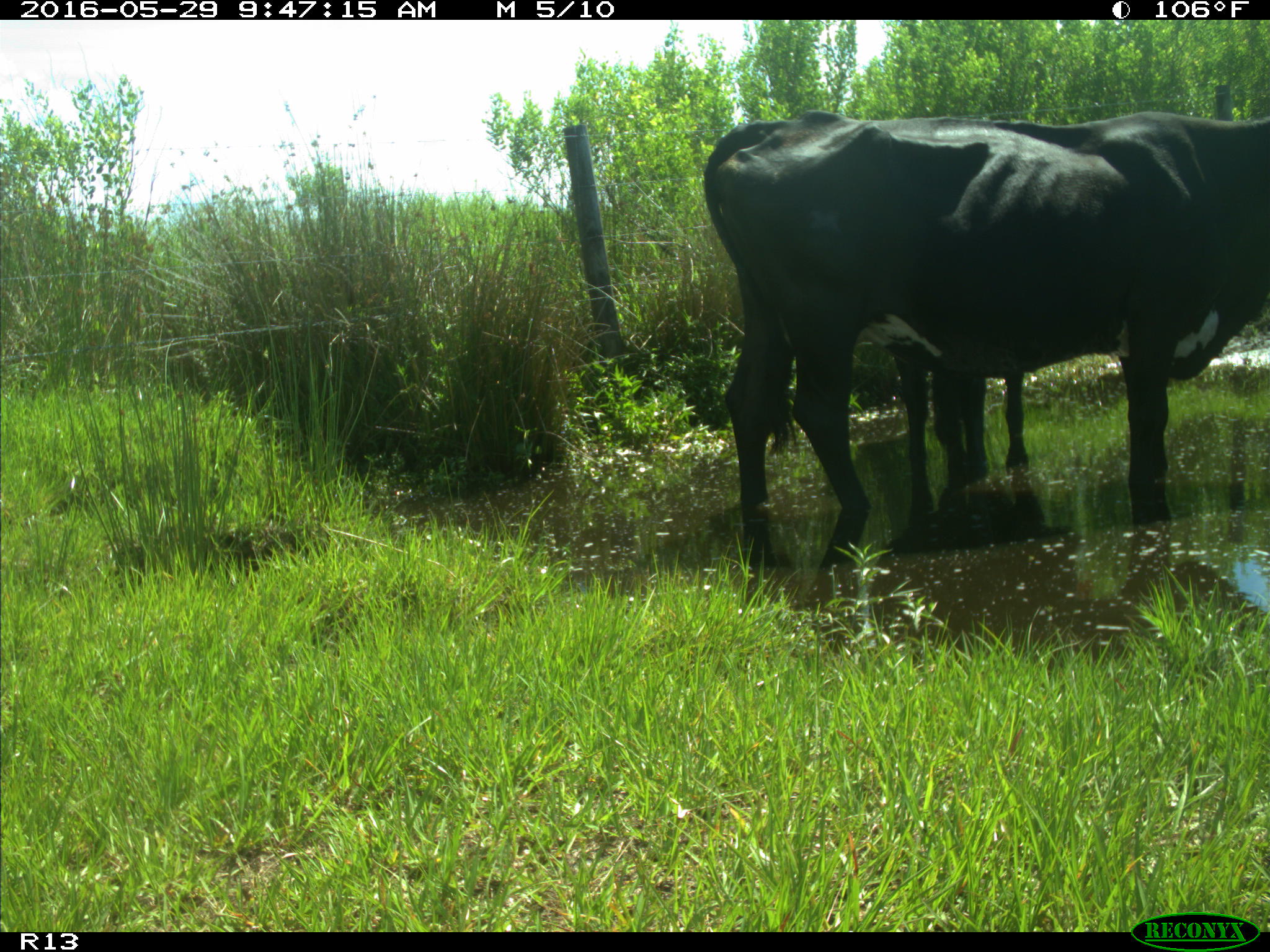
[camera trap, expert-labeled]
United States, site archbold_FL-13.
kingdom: Animalia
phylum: Chordata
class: Mammalia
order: Artiodactyla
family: Bovidae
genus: Bos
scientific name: Bos taurus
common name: domestic cow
Bos taurus (domestic cow).